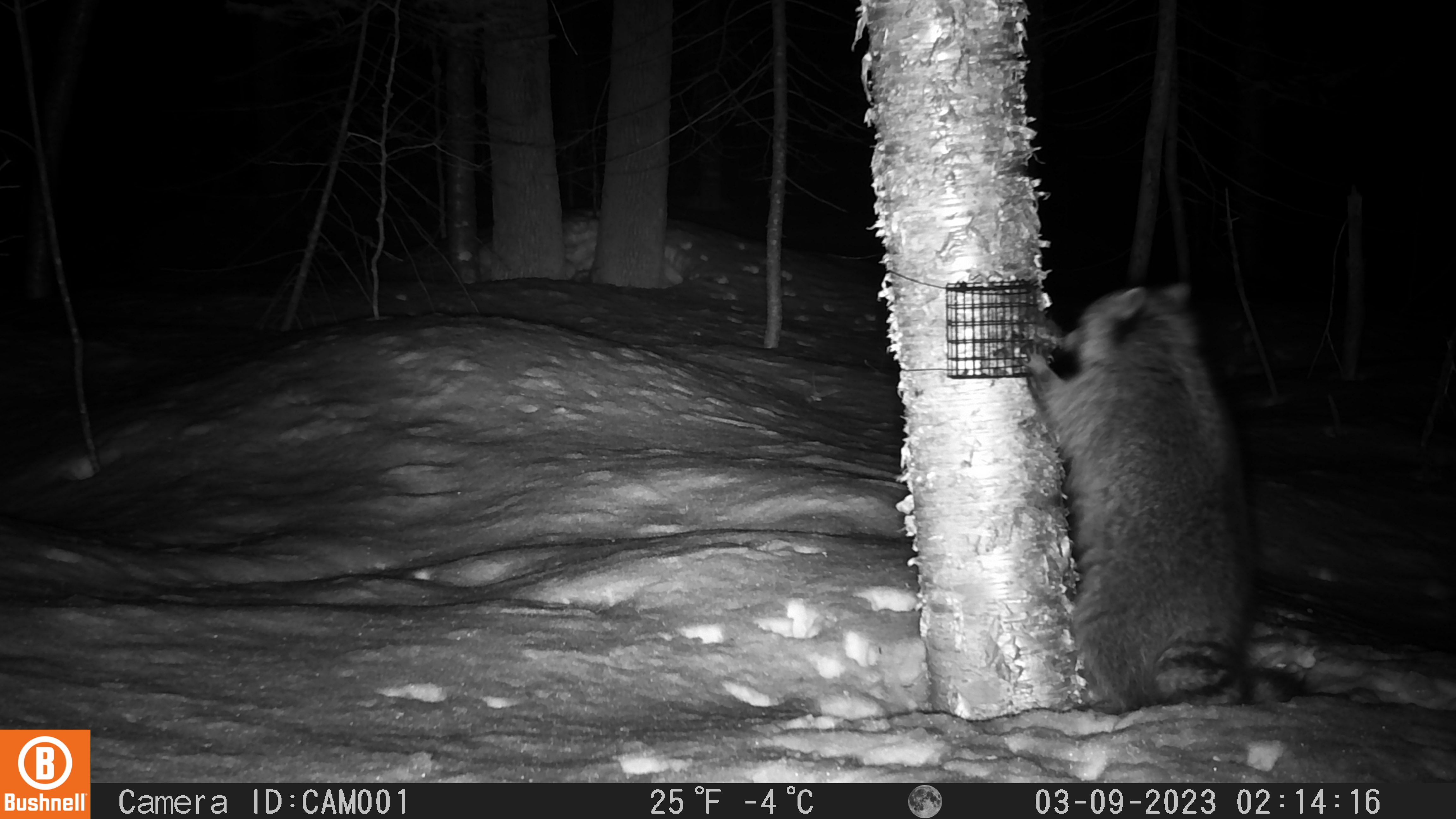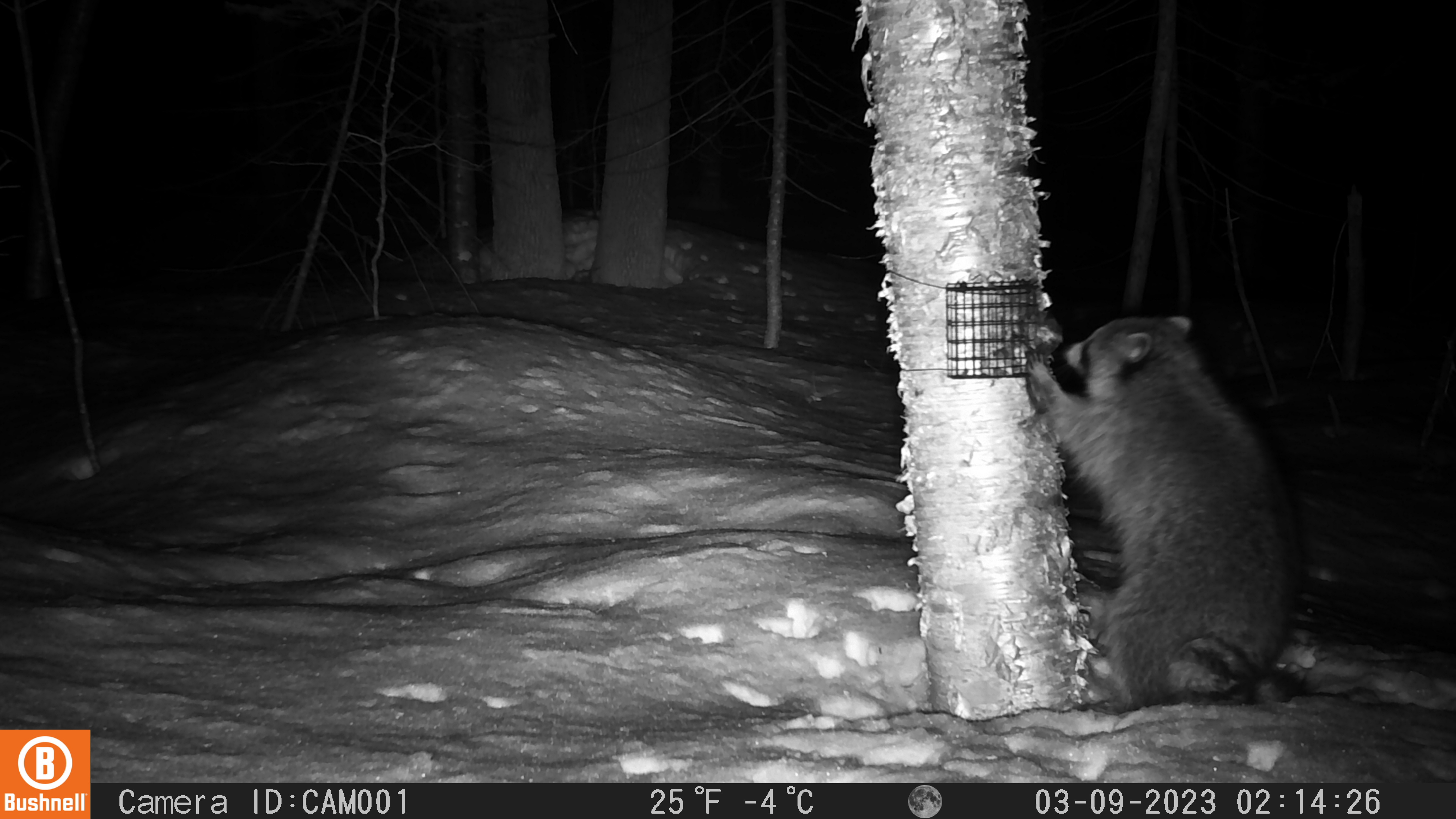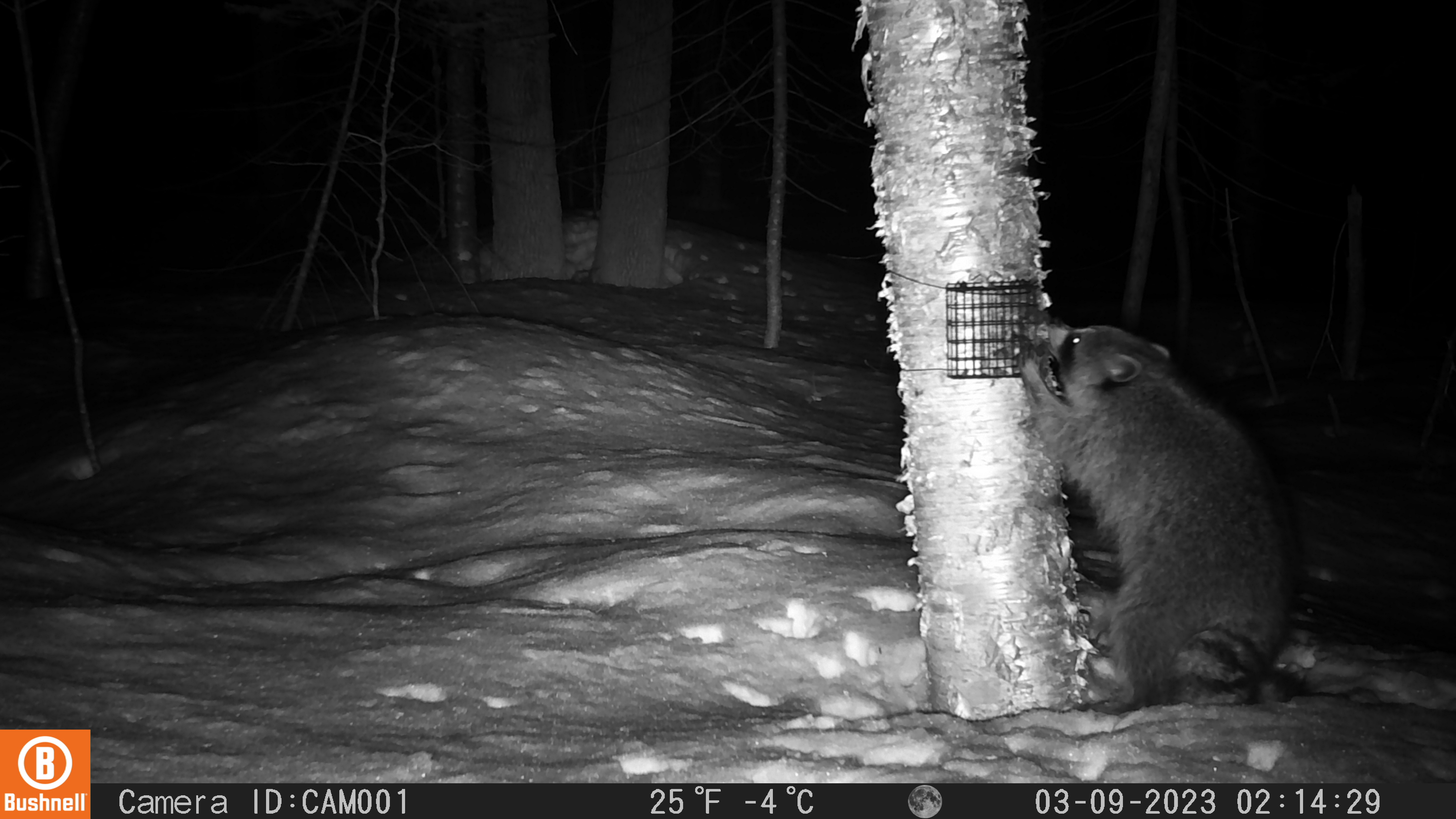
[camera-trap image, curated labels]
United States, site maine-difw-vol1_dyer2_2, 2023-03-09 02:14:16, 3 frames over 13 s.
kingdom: Animalia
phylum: Chordata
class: Mammalia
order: Carnivora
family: Procyonidae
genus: Procyon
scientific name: Procyon lotor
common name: raccoon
Raccoon (Procyon lotor).